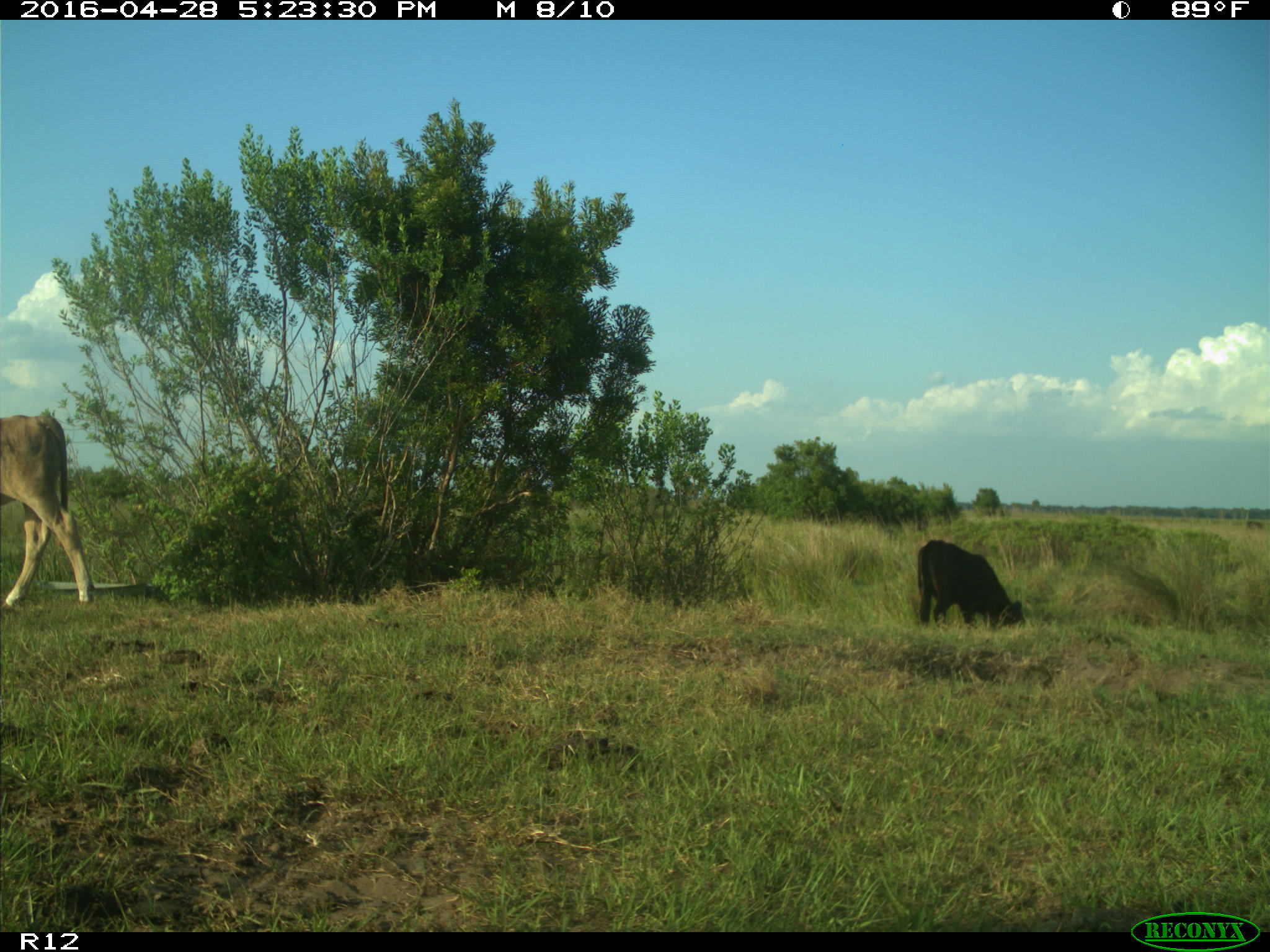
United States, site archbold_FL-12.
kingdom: Animalia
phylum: Chordata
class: Mammalia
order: Artiodactyla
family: Bovidae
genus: Bos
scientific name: Bos taurus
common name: domestic cow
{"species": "Bos taurus (domestic cow)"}